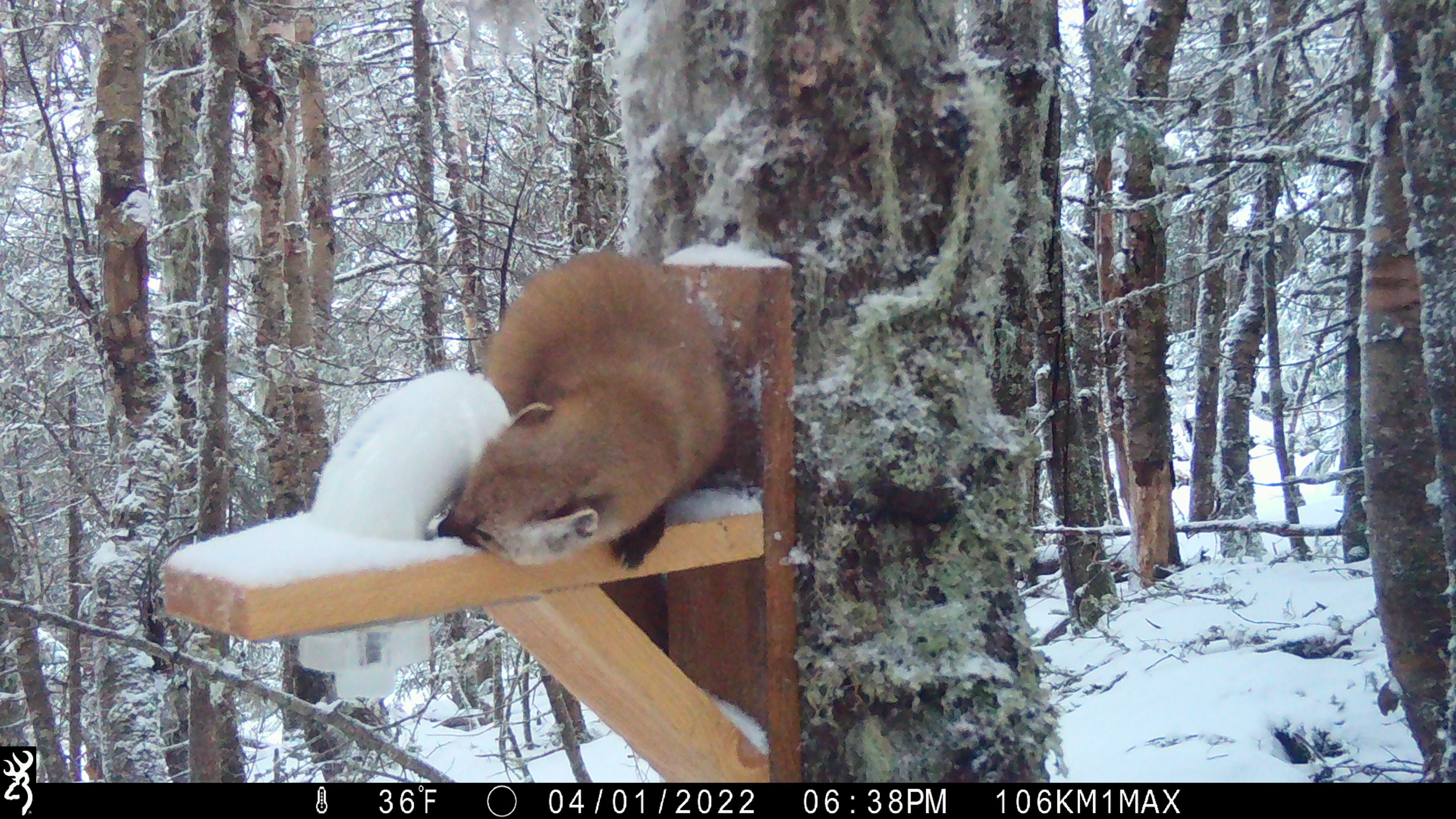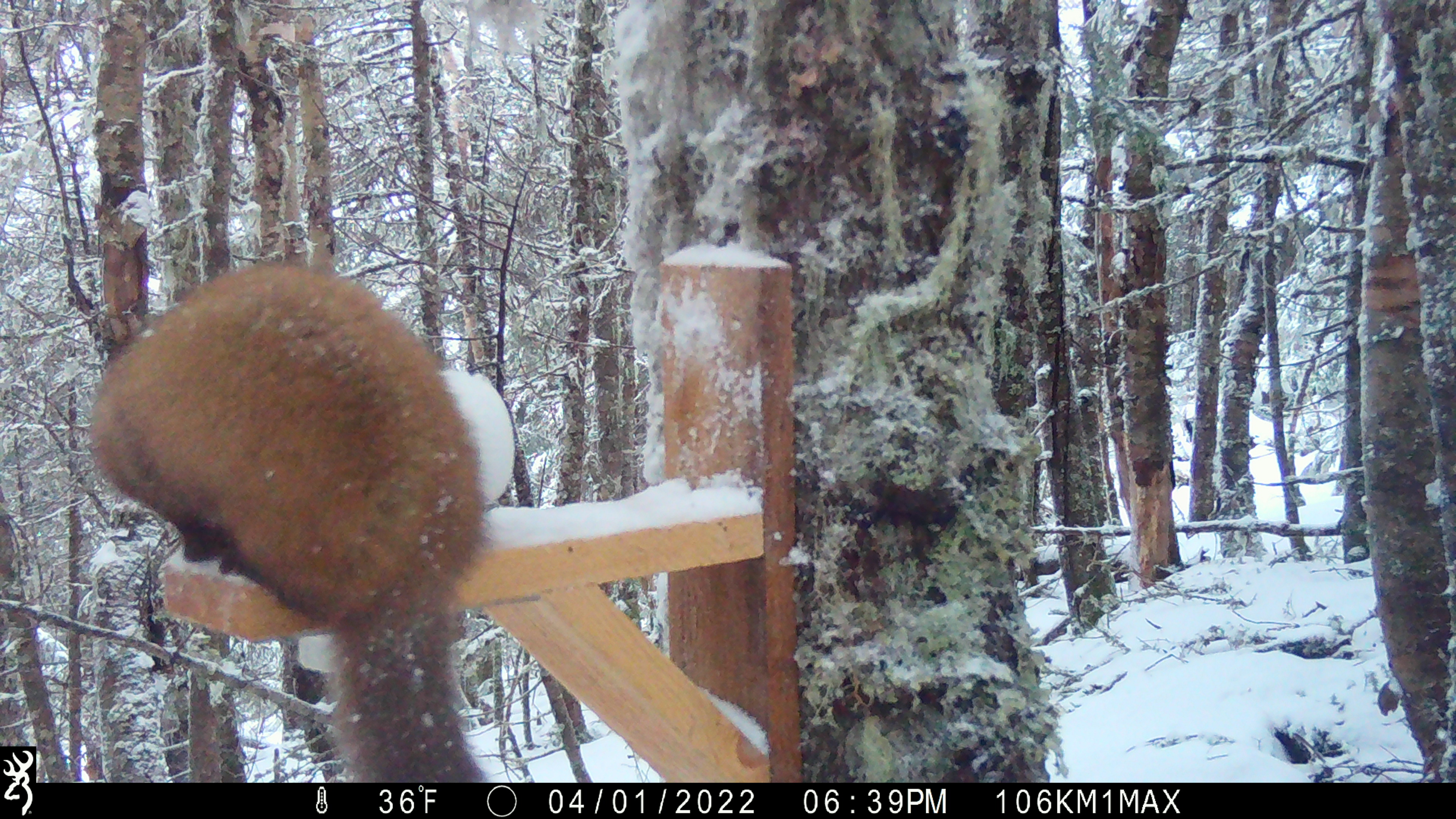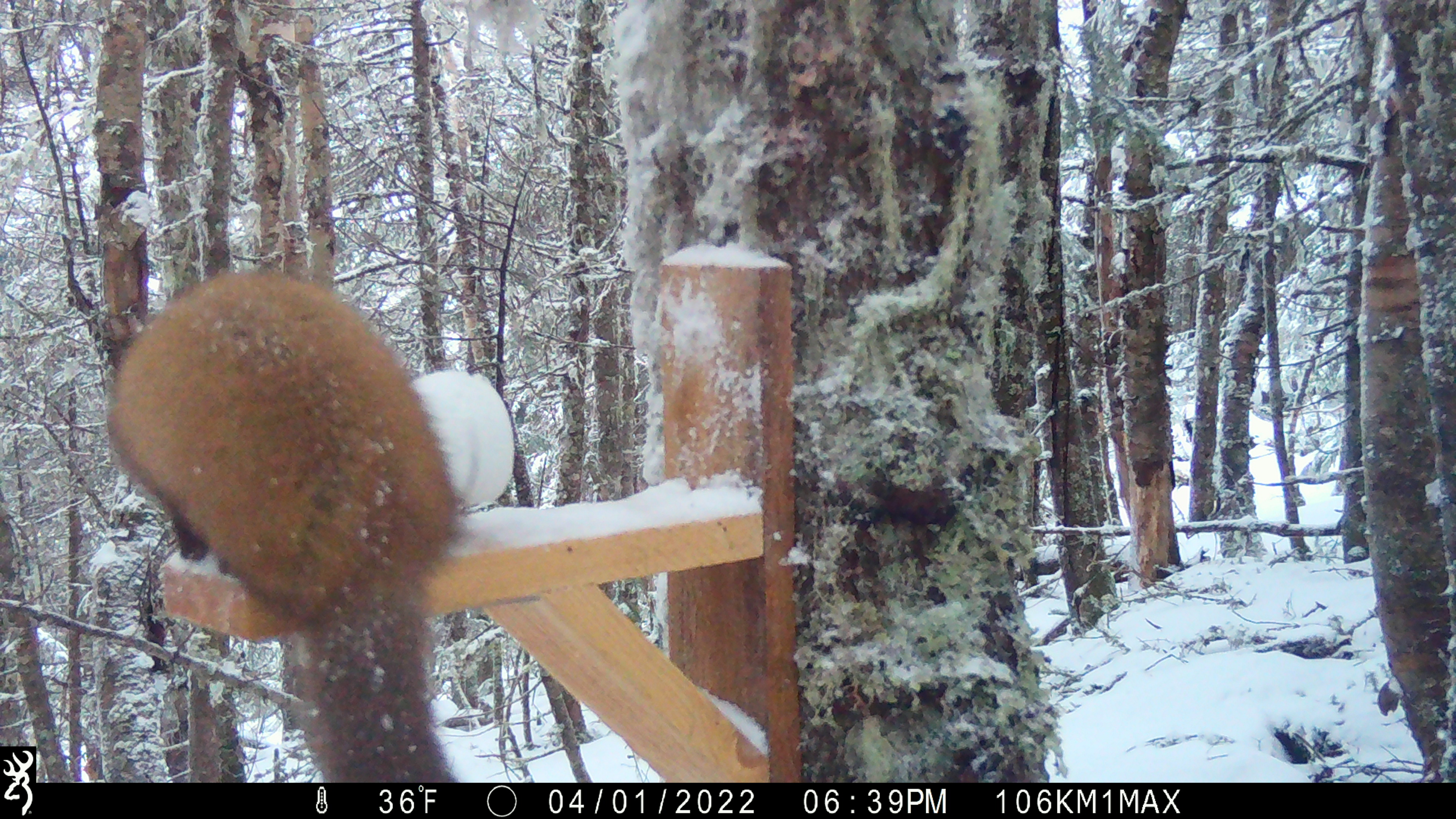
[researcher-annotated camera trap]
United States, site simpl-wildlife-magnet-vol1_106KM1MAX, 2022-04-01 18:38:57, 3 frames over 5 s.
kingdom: Animalia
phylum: Chordata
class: Mammalia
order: Carnivora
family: Mustelidae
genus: Martes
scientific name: Martes americana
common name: american marten